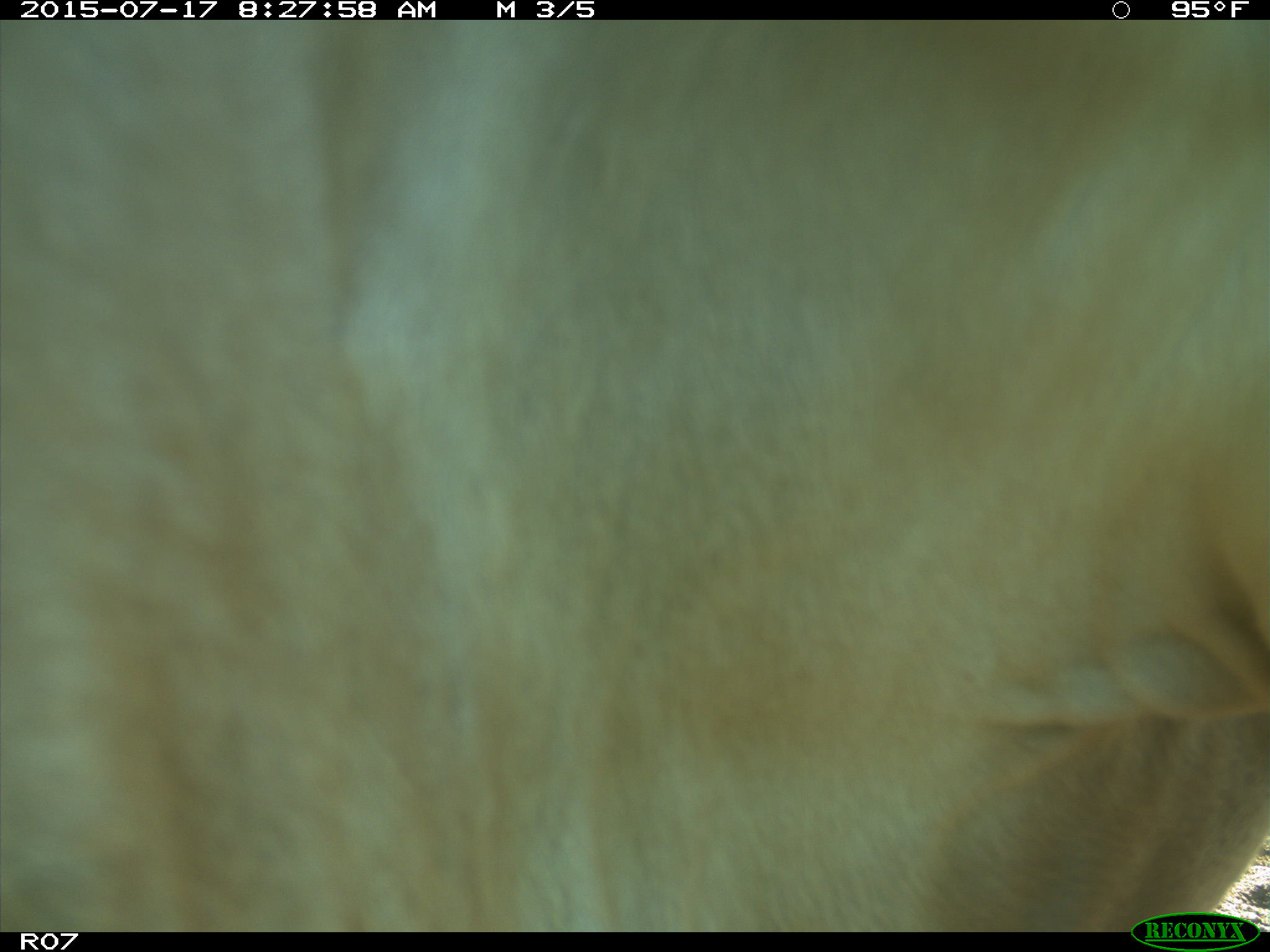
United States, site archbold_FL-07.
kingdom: Animalia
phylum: Chordata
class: Mammalia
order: Artiodactyla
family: Bovidae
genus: Bos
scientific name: Bos taurus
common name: domestic cow